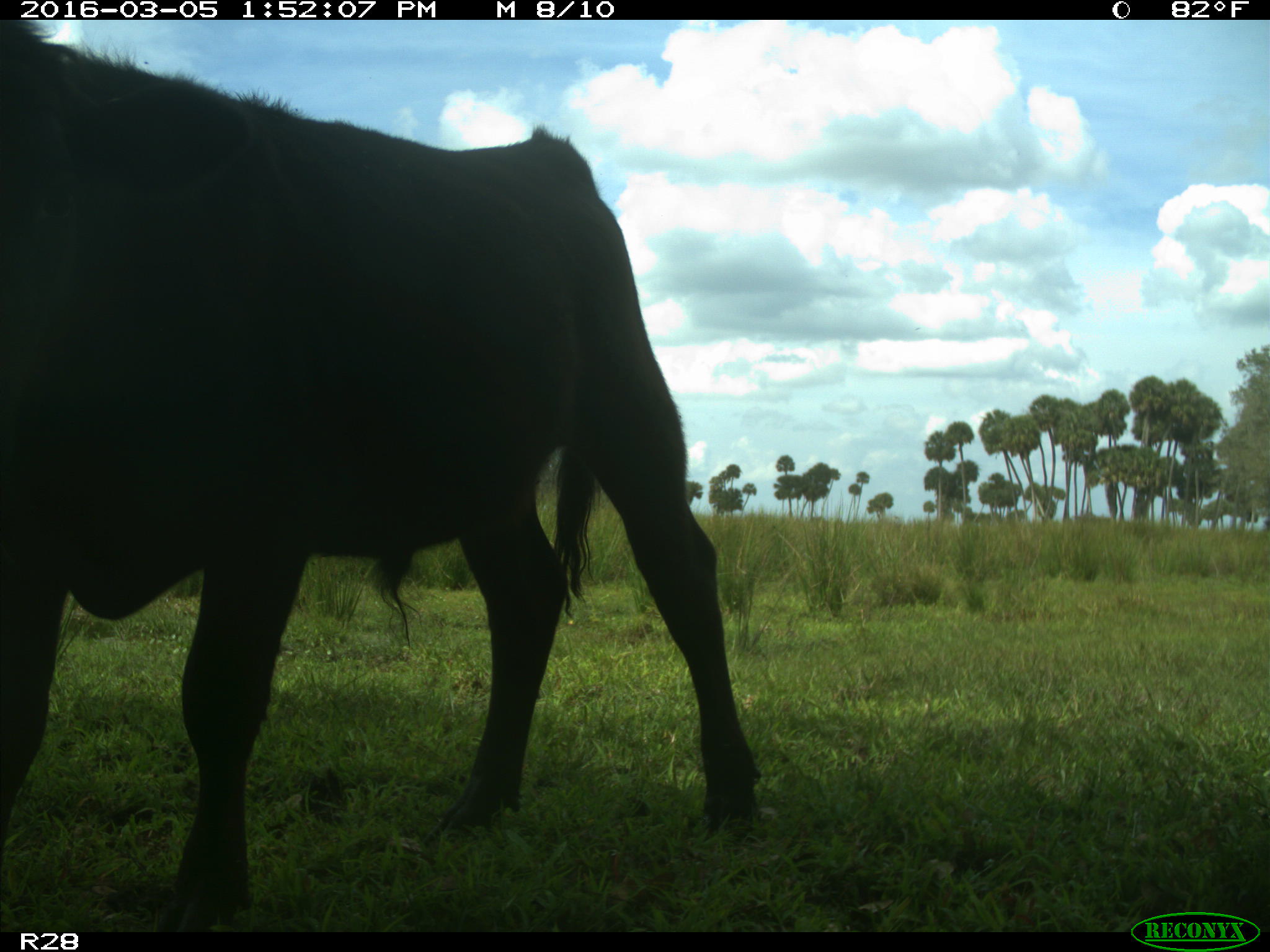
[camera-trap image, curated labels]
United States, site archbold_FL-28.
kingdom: Animalia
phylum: Chordata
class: Mammalia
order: Artiodactyla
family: Bovidae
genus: Bos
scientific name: Bos taurus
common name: domestic cow